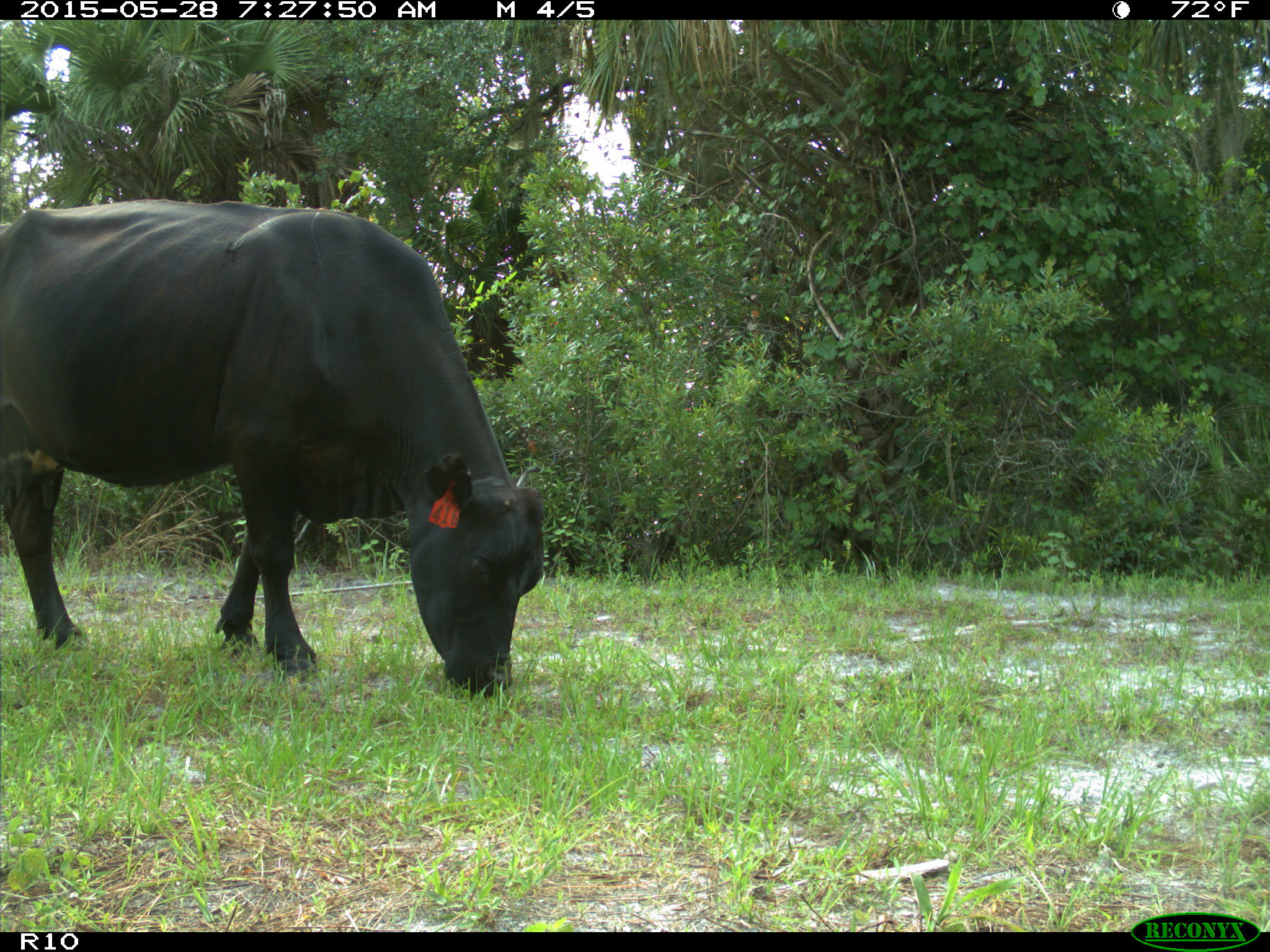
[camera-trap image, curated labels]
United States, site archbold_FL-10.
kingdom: Animalia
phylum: Chordata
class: Mammalia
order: Artiodactyla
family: Bovidae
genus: Bos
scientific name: Bos taurus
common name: domestic cow